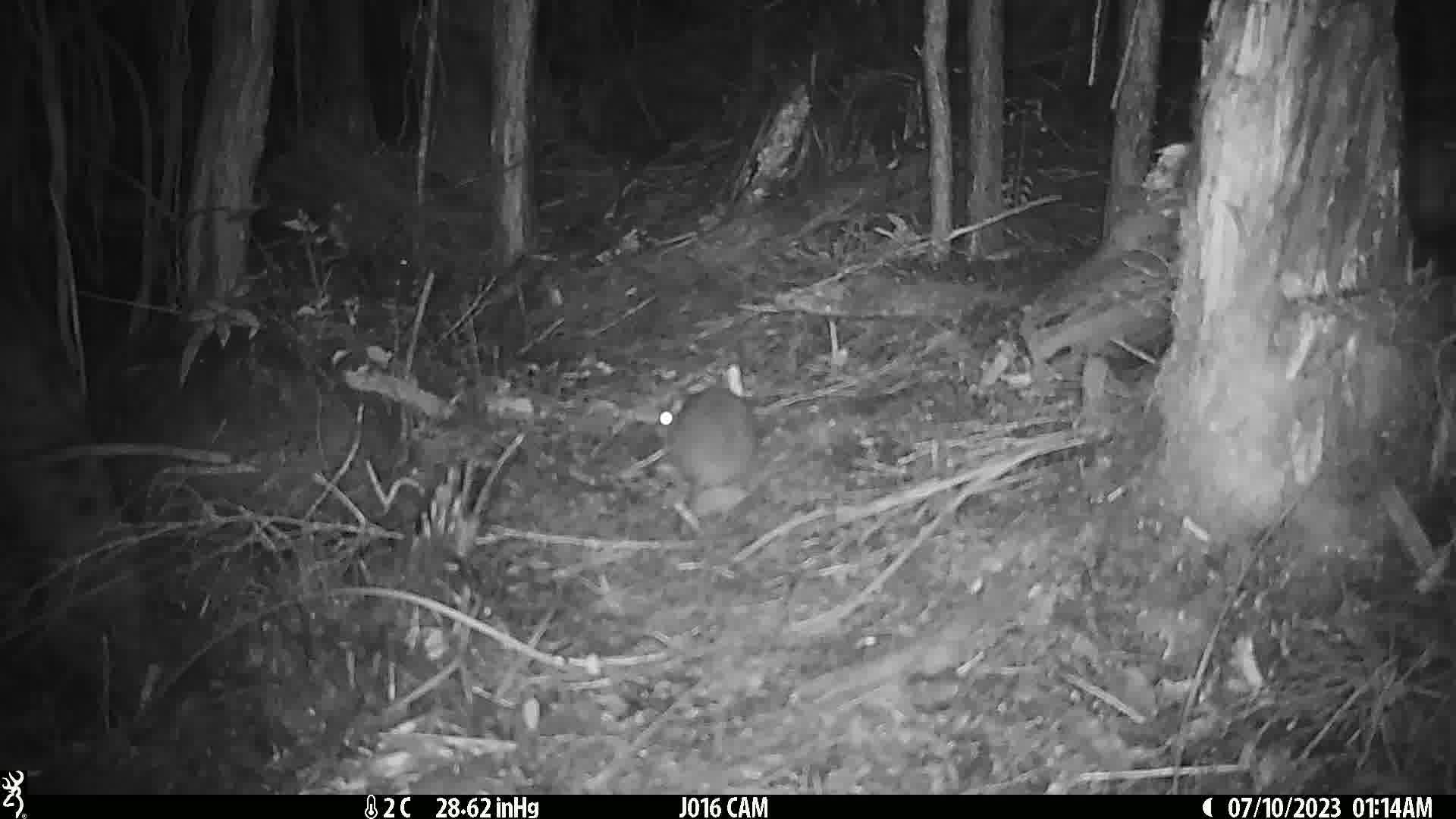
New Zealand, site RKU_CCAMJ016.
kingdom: Animalia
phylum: Chordata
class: Mammalia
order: Rodentia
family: Muridae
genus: Rattus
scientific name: Rattus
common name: rat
Rat (Rattus).